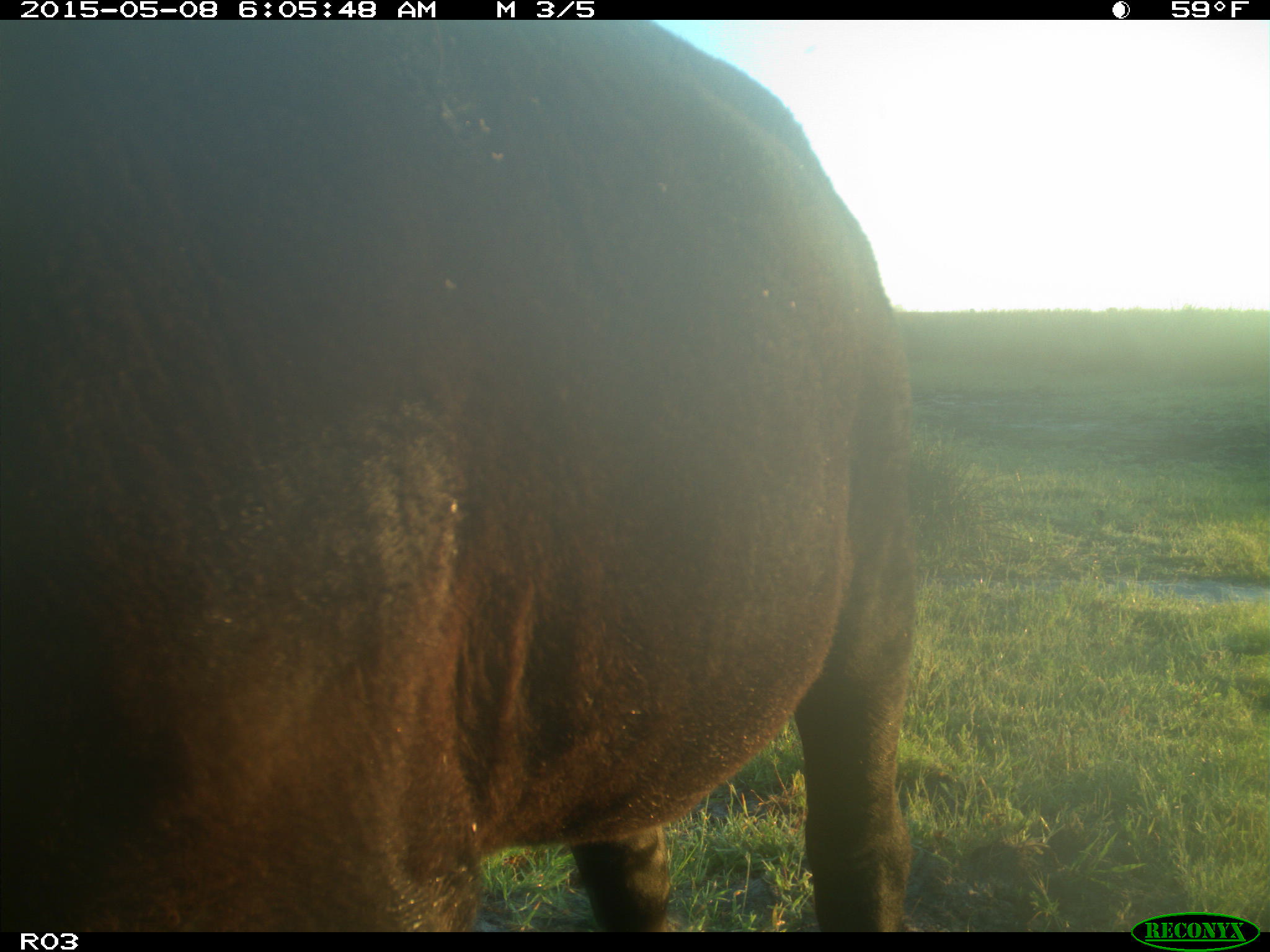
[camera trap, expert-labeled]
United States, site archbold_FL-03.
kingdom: Animalia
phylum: Chordata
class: Mammalia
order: Artiodactyla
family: Bovidae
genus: Bos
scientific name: Bos taurus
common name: domestic cow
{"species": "Bos taurus (domestic cow)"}